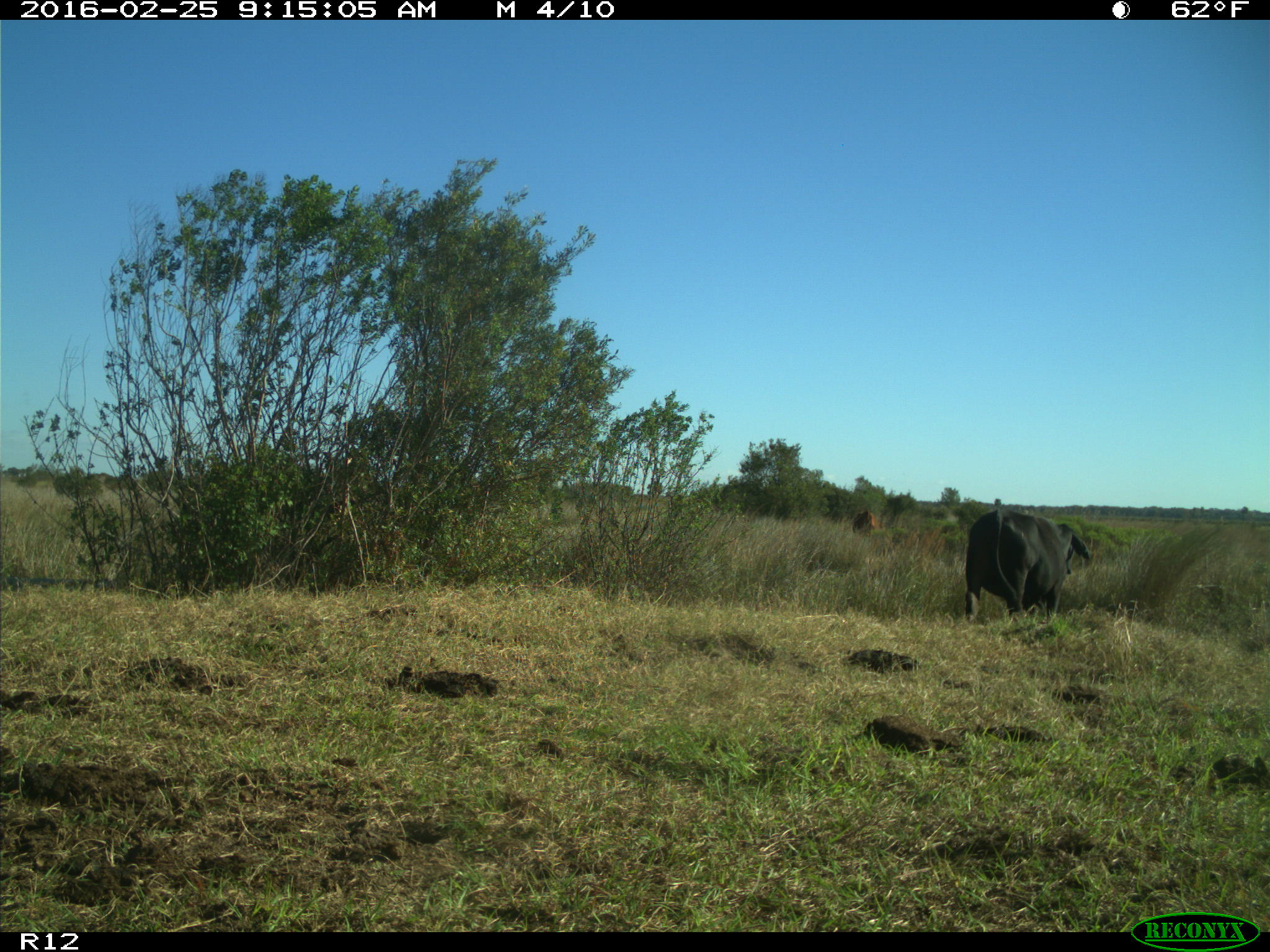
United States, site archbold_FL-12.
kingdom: Animalia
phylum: Chordata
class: Mammalia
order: Artiodactyla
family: Bovidae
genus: Bos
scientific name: Bos taurus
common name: domestic cow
Bos taurus (domestic cow).